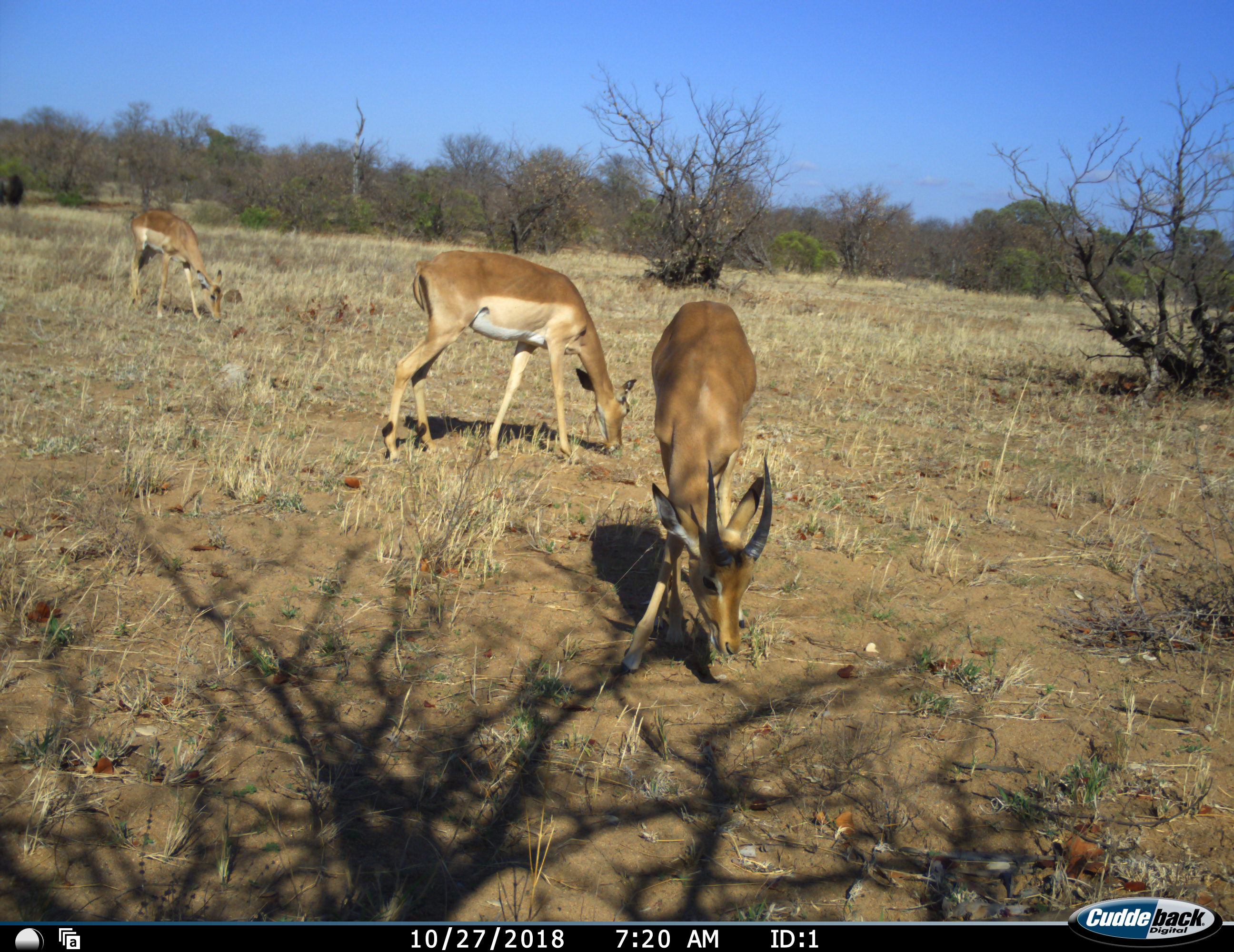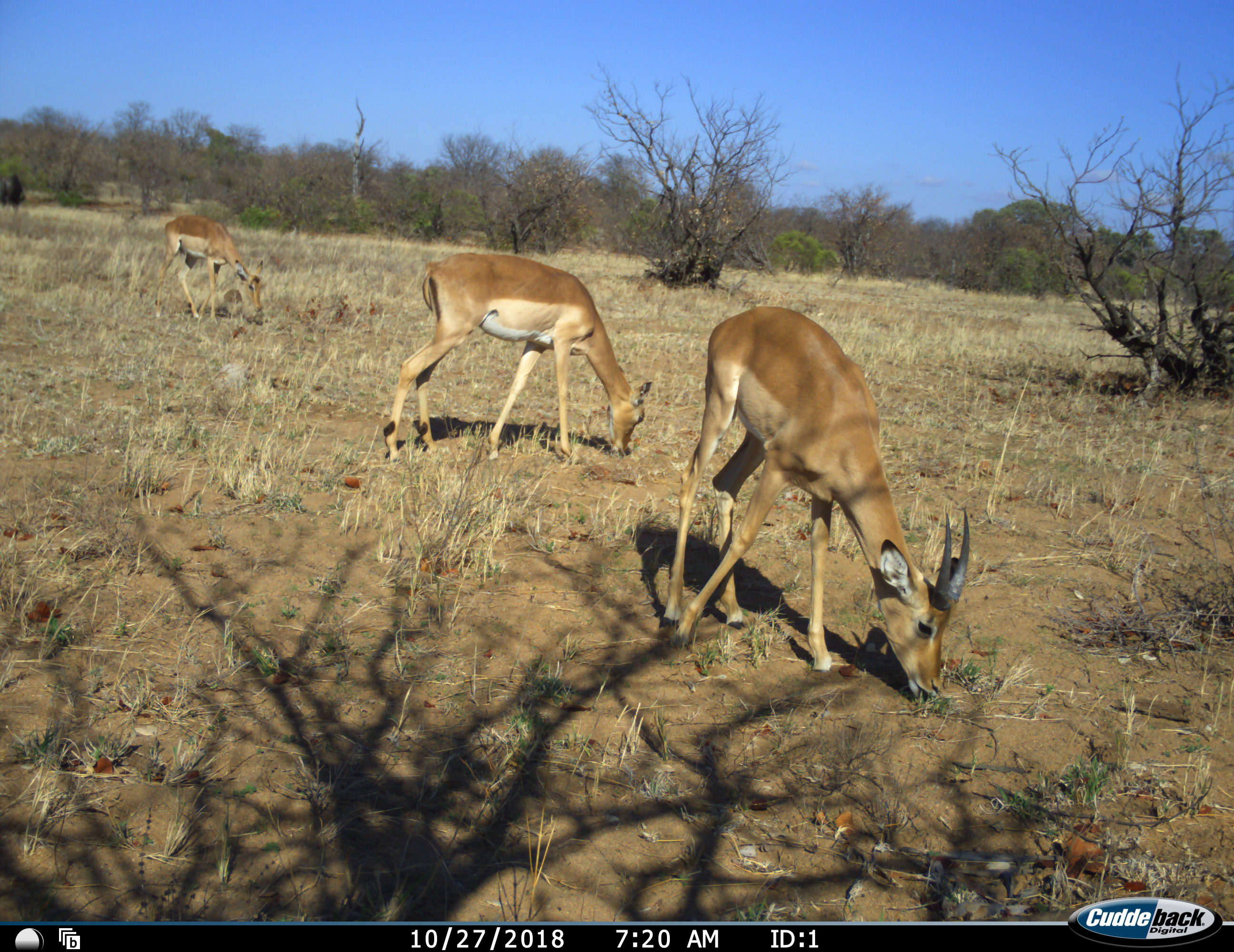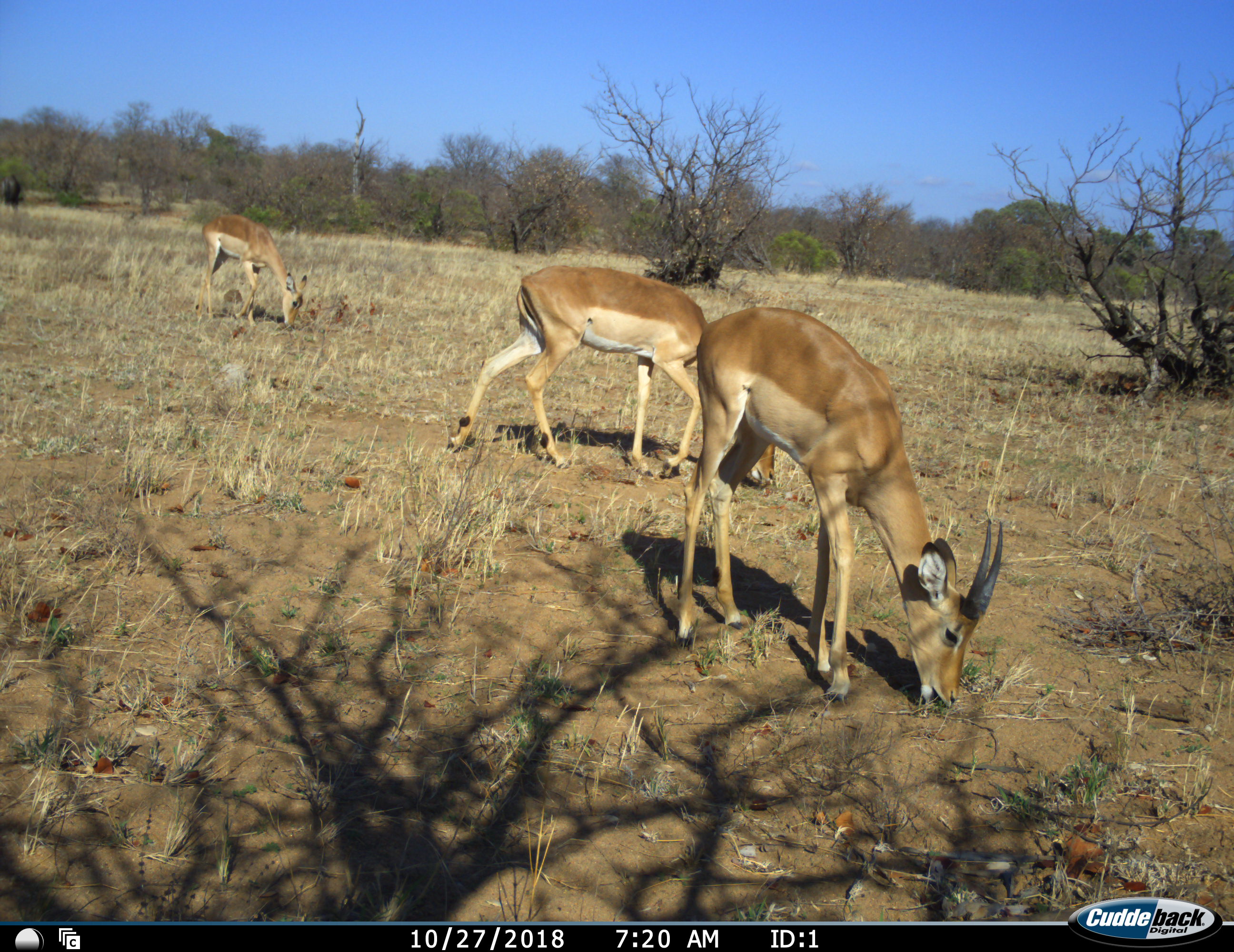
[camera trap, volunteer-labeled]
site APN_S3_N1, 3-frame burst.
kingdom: Animalia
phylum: Chordata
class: Mammalia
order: Artiodactyla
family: Bovidae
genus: Aepyceros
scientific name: Aepyceros melampus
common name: impala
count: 3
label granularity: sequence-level